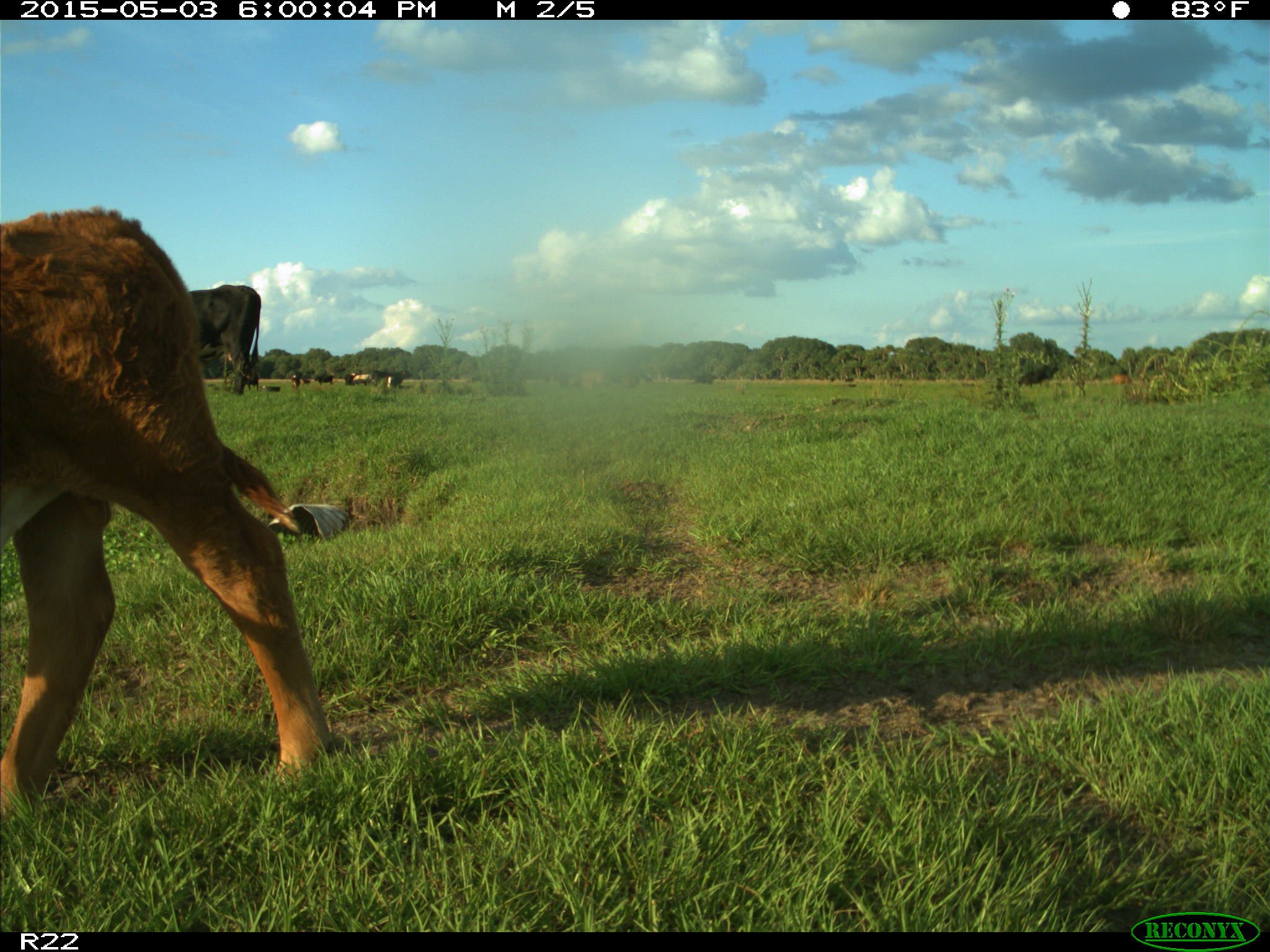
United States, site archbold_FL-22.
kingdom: Animalia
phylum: Chordata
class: Mammalia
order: Artiodactyla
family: Bovidae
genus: Bos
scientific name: Bos taurus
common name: domestic cow